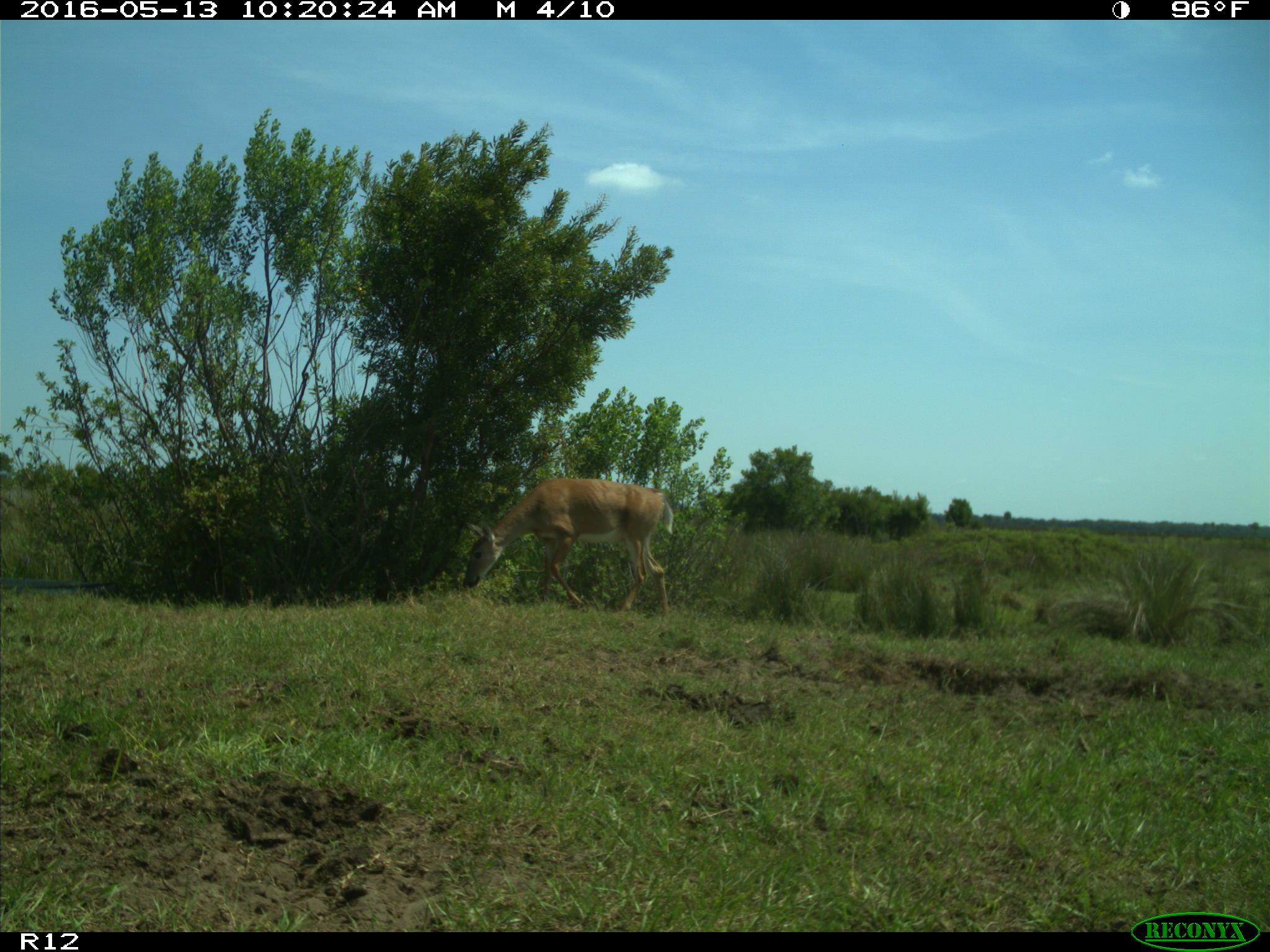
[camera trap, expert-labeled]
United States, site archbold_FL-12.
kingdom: Animalia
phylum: Chordata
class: Mammalia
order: Artiodactyla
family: Cervidae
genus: Odocoileus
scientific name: Odocoileus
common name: deer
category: unidentified deer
Unidentified deer (deer) (Odocoileus).